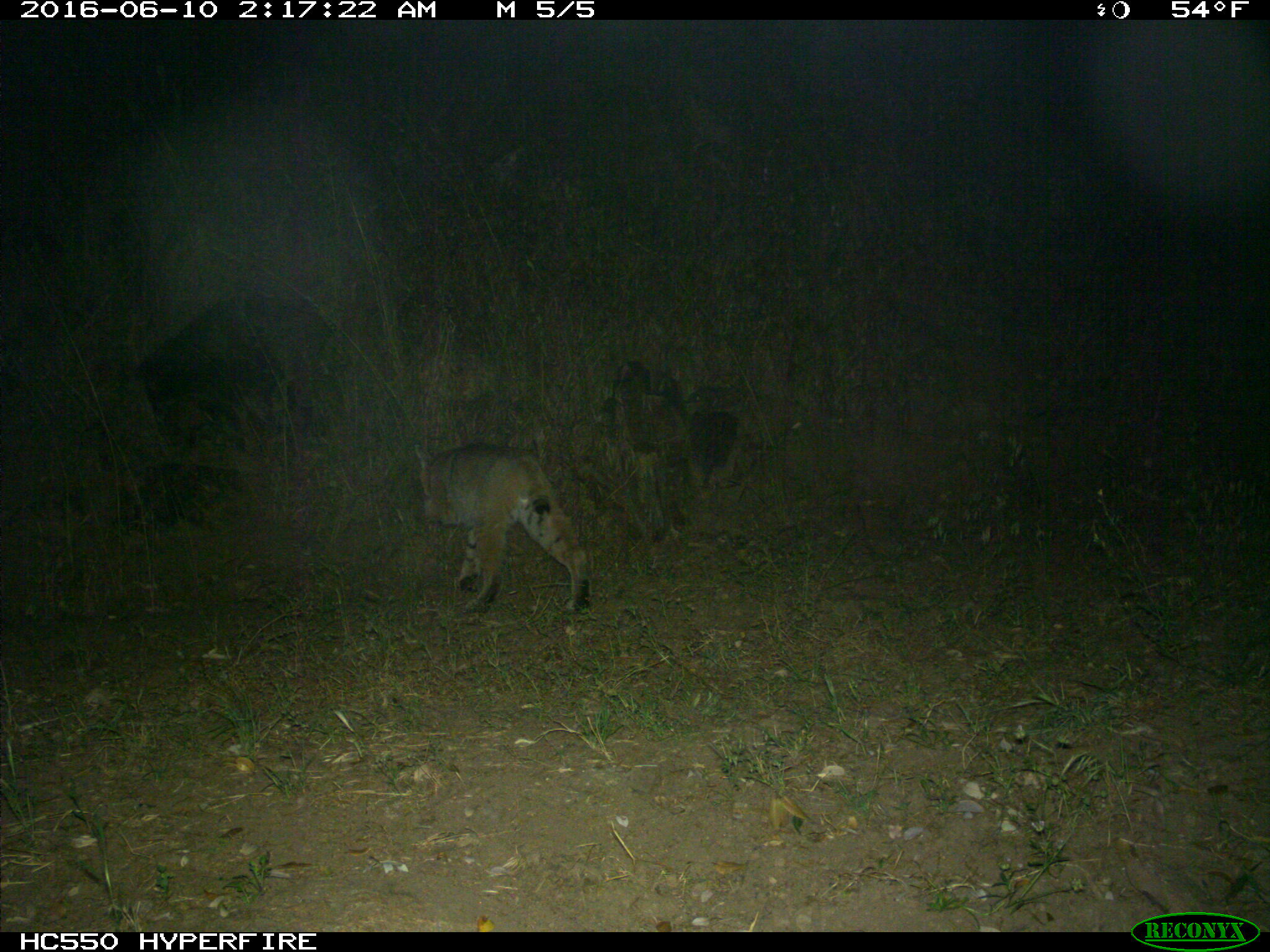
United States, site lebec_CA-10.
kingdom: Animalia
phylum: Chordata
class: Mammalia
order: Carnivora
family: Felidae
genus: Lynx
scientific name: Lynx rufus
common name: bobcat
Lynx rufus (bobcat).